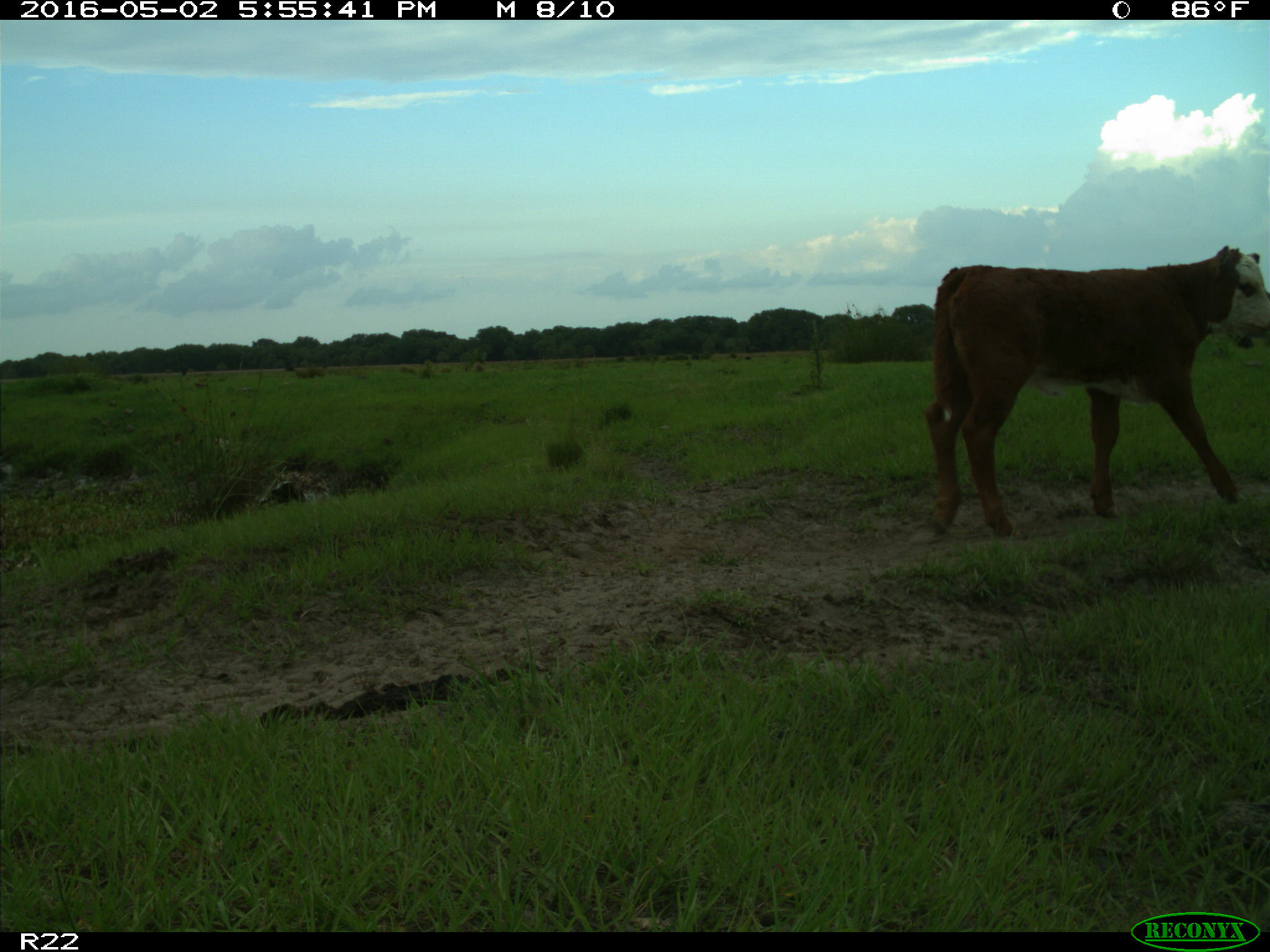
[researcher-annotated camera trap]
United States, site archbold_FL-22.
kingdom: Animalia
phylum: Chordata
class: Mammalia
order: Artiodactyla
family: Bovidae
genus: Bos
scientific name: Bos taurus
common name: domestic cow